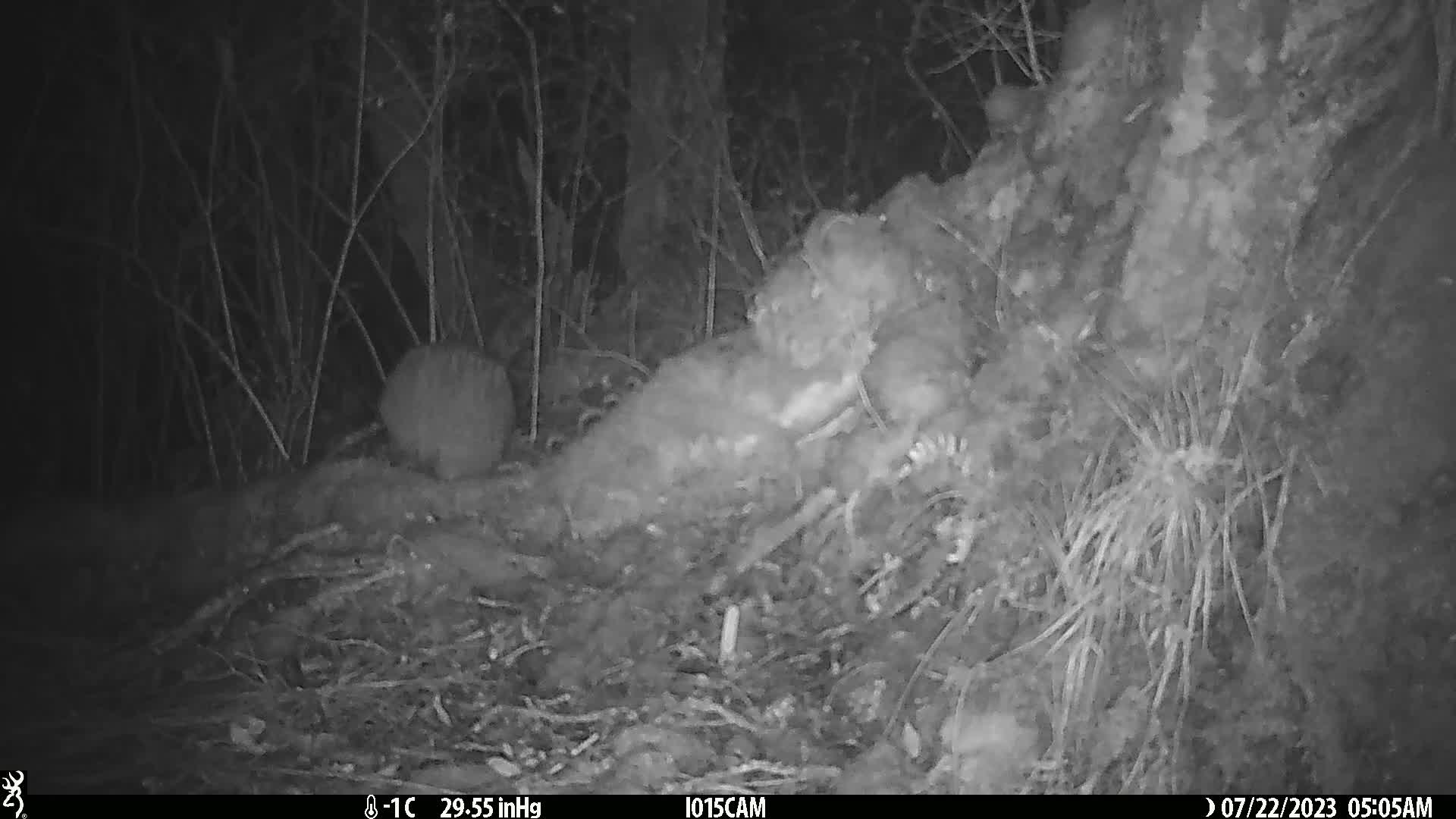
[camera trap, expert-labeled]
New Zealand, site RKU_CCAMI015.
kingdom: Animalia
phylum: Chordata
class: Aves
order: Apterygiformes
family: Apterygidae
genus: Apteryx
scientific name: Apteryx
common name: kiwi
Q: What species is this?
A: Kiwi (Apteryx).